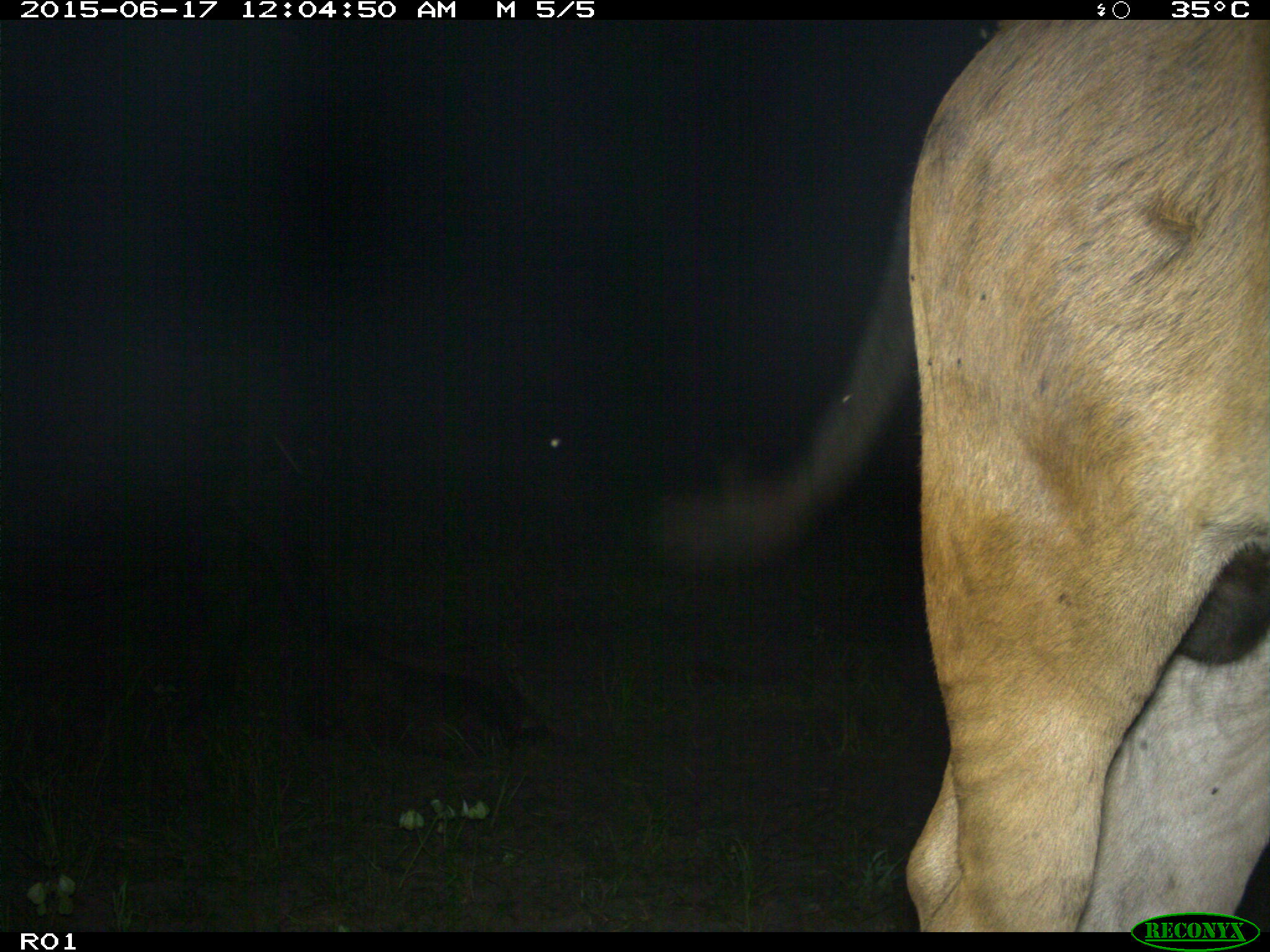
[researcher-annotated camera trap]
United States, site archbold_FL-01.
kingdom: Animalia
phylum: Chordata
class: Mammalia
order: Artiodactyla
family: Bovidae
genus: Bos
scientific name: Bos taurus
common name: domestic cow